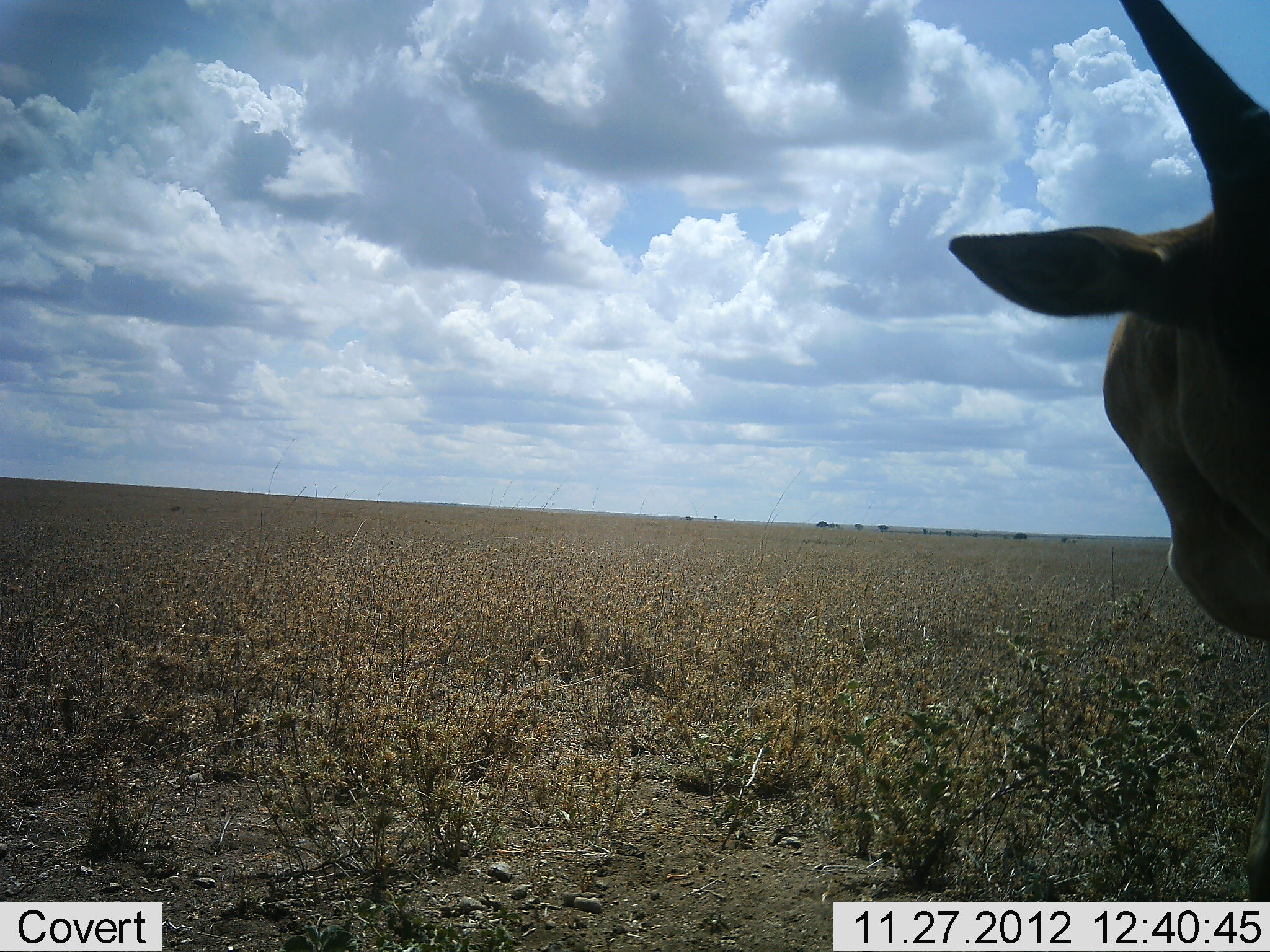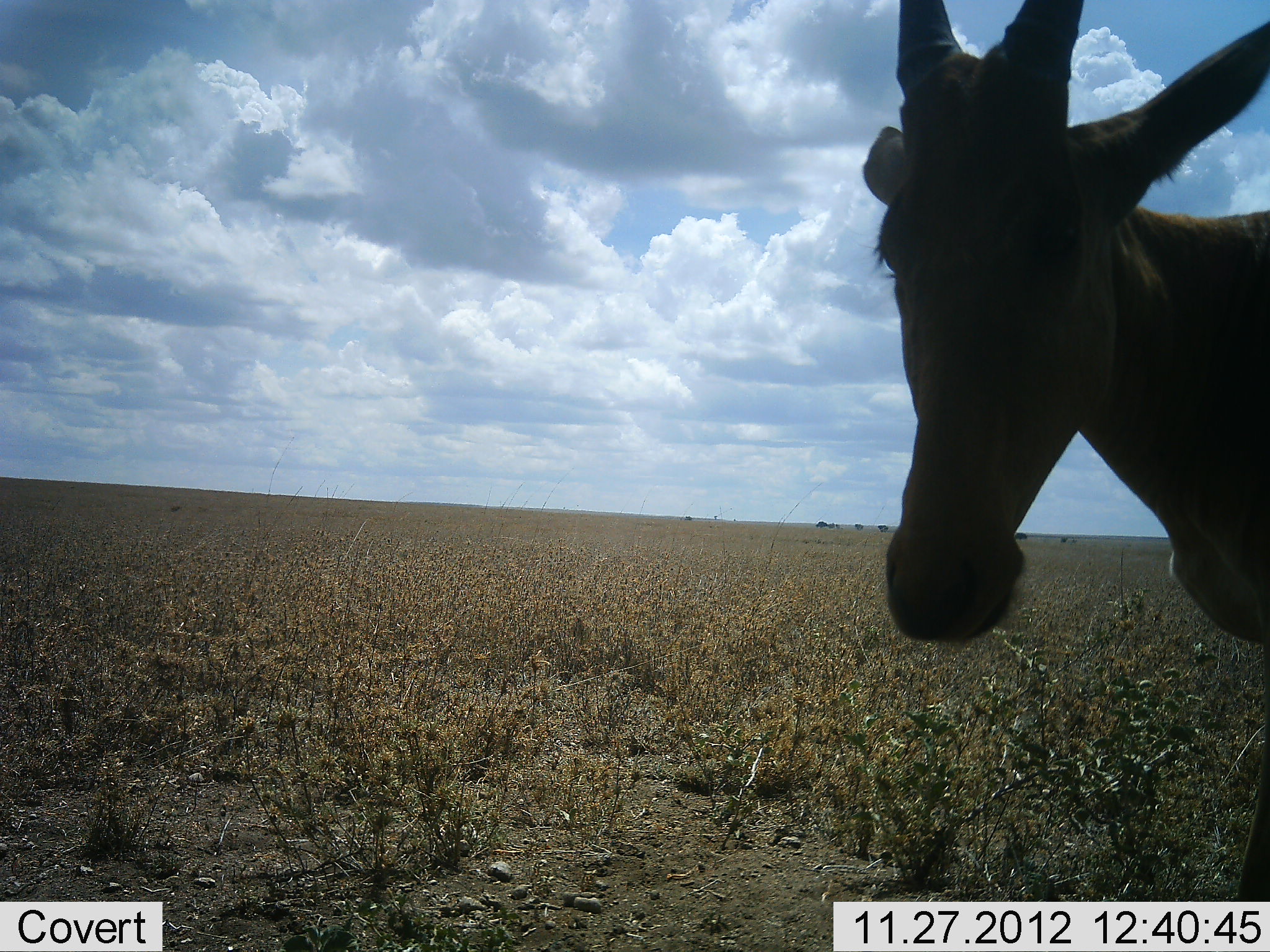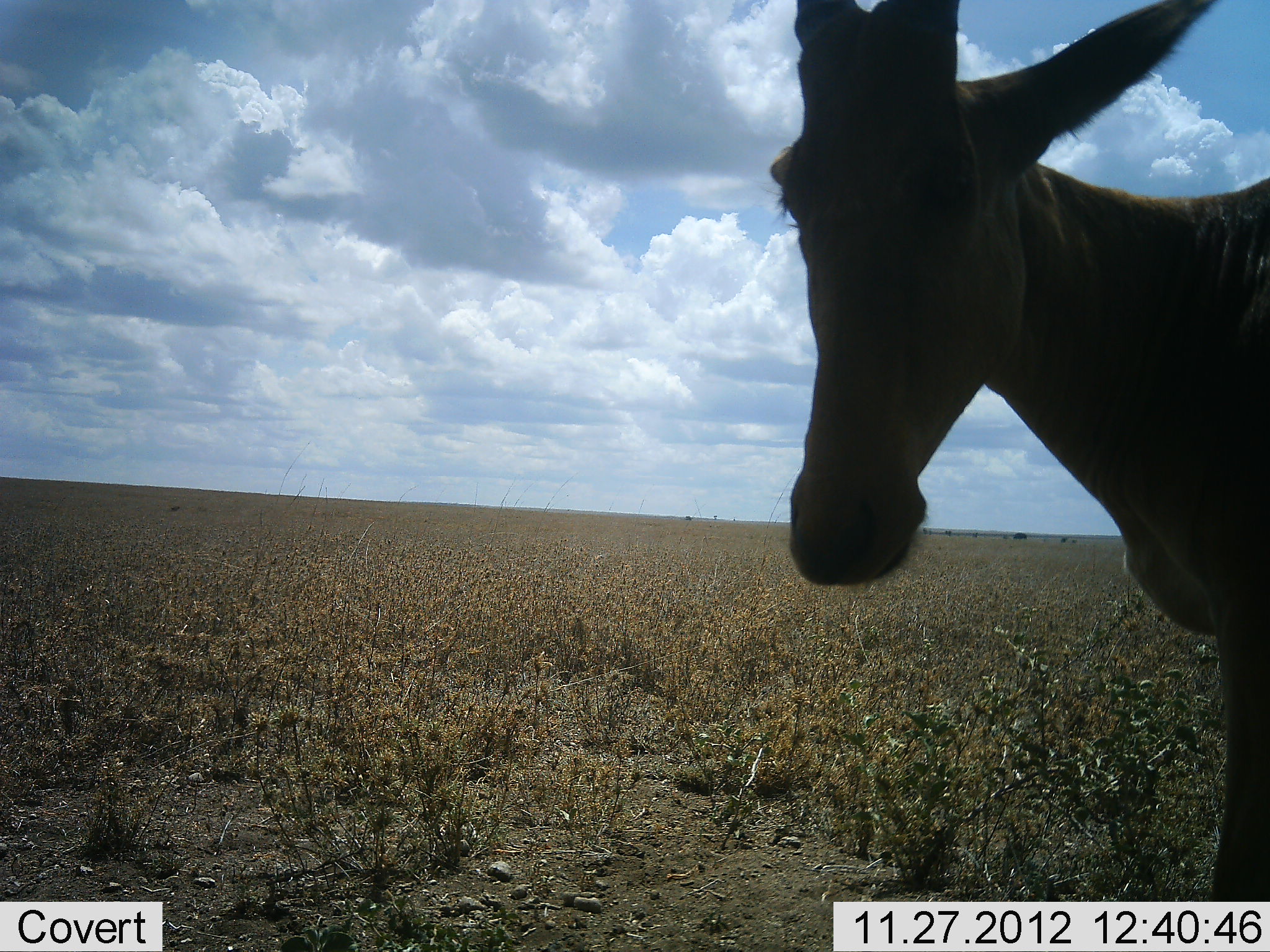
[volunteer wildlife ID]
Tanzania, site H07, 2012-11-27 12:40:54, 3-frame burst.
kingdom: Animalia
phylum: Chordata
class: Mammalia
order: Artiodactyla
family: Bovidae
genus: Alcelaphus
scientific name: Alcelaphus buselaphus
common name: hartebeest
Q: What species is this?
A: Hartebeest (Alcelaphus buselaphus).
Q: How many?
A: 1.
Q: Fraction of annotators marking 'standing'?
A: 80%.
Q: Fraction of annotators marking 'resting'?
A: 0%.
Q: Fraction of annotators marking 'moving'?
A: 20%.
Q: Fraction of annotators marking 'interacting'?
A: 0%.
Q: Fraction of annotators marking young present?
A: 0%.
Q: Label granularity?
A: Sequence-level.